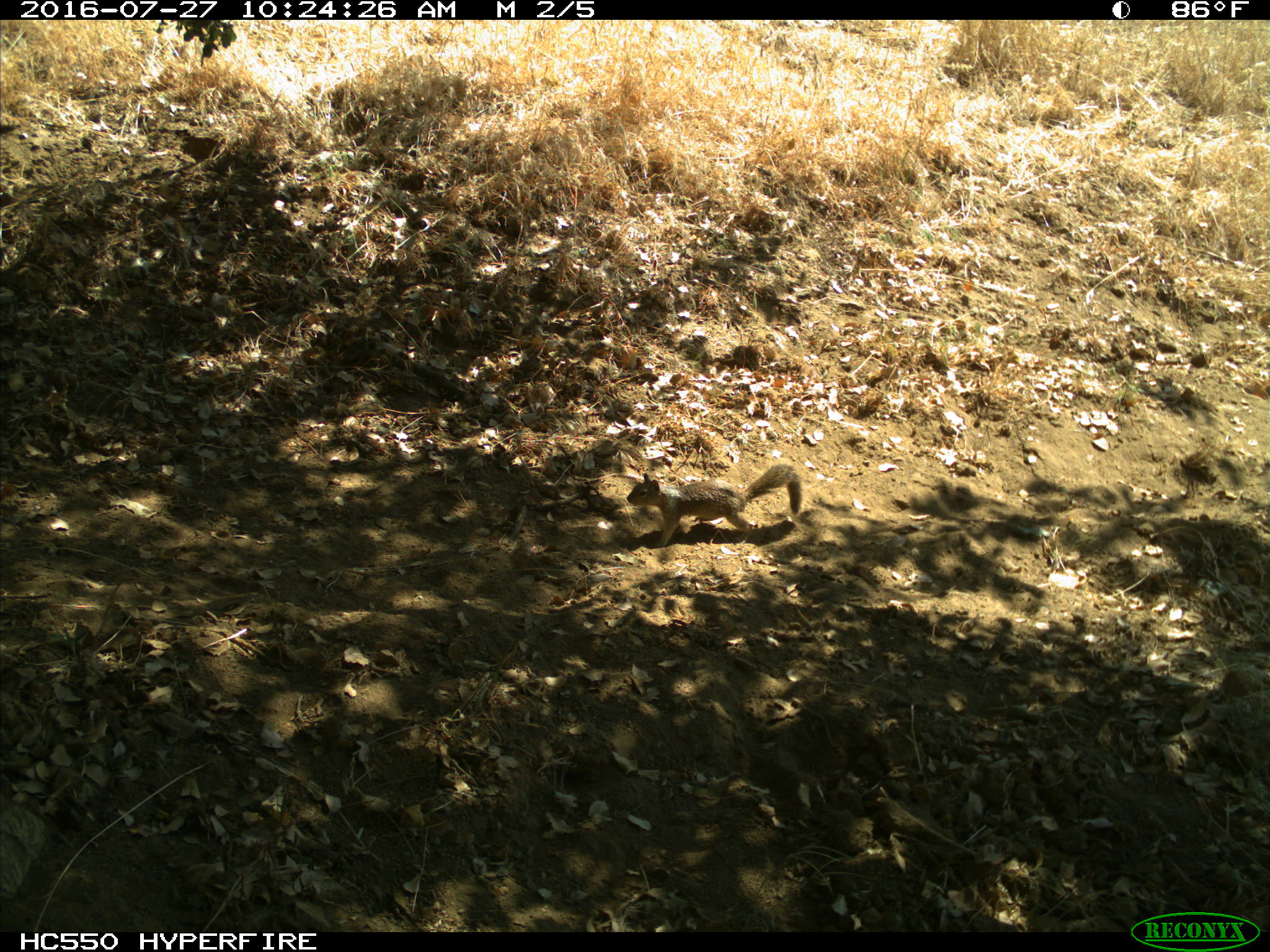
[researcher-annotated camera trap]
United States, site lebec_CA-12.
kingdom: Animalia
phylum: Chordata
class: Mammalia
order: Rodentia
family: Sciuridae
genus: Otospermophilus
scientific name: Otospermophilus beecheyi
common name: california ground squirrel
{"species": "Otospermophilus beecheyi (california ground squirrel)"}